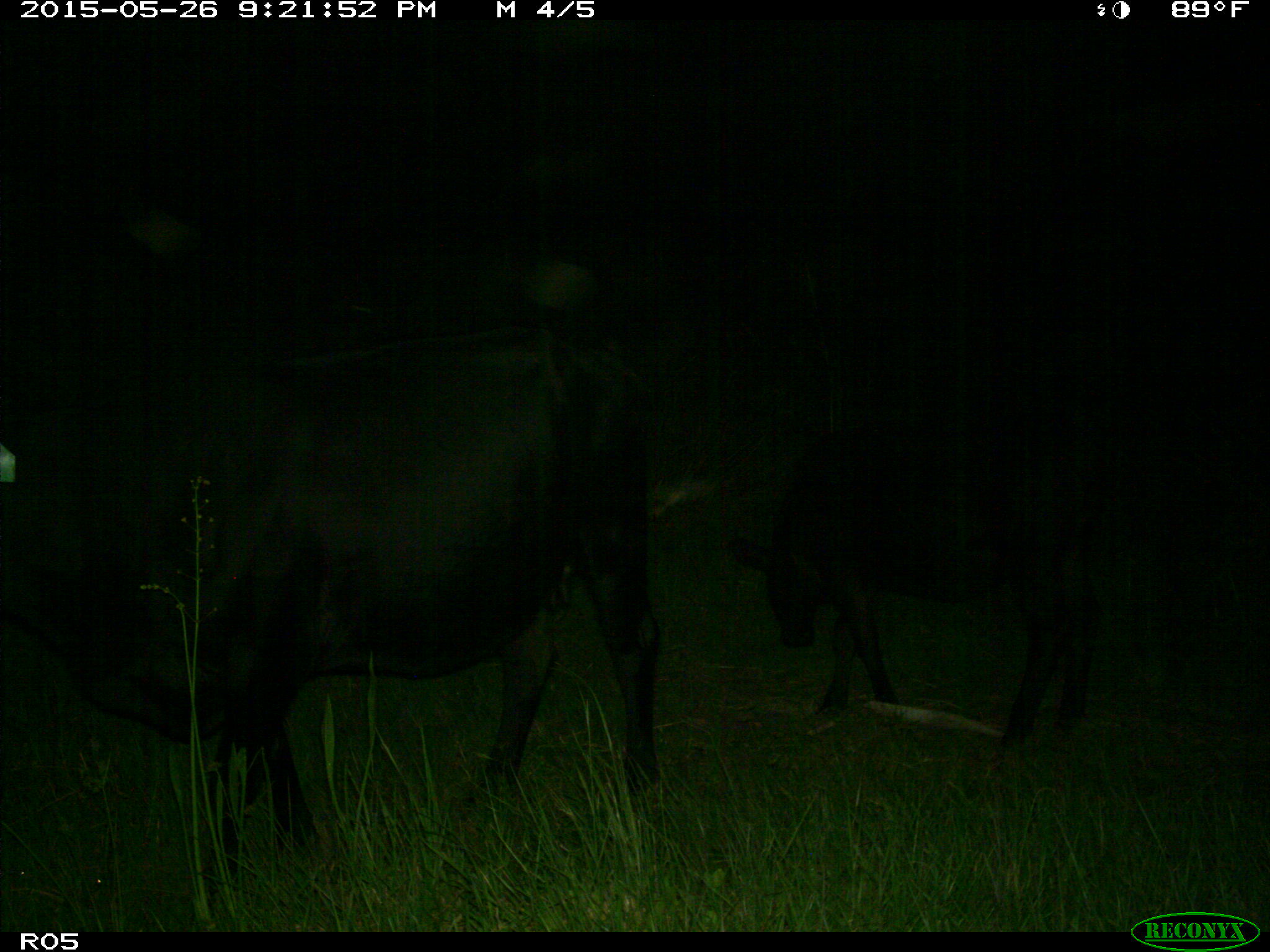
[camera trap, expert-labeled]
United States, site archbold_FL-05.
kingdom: Animalia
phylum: Chordata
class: Mammalia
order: Artiodactyla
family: Bovidae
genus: Bos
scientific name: Bos taurus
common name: domestic cow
Bos taurus (domestic cow).